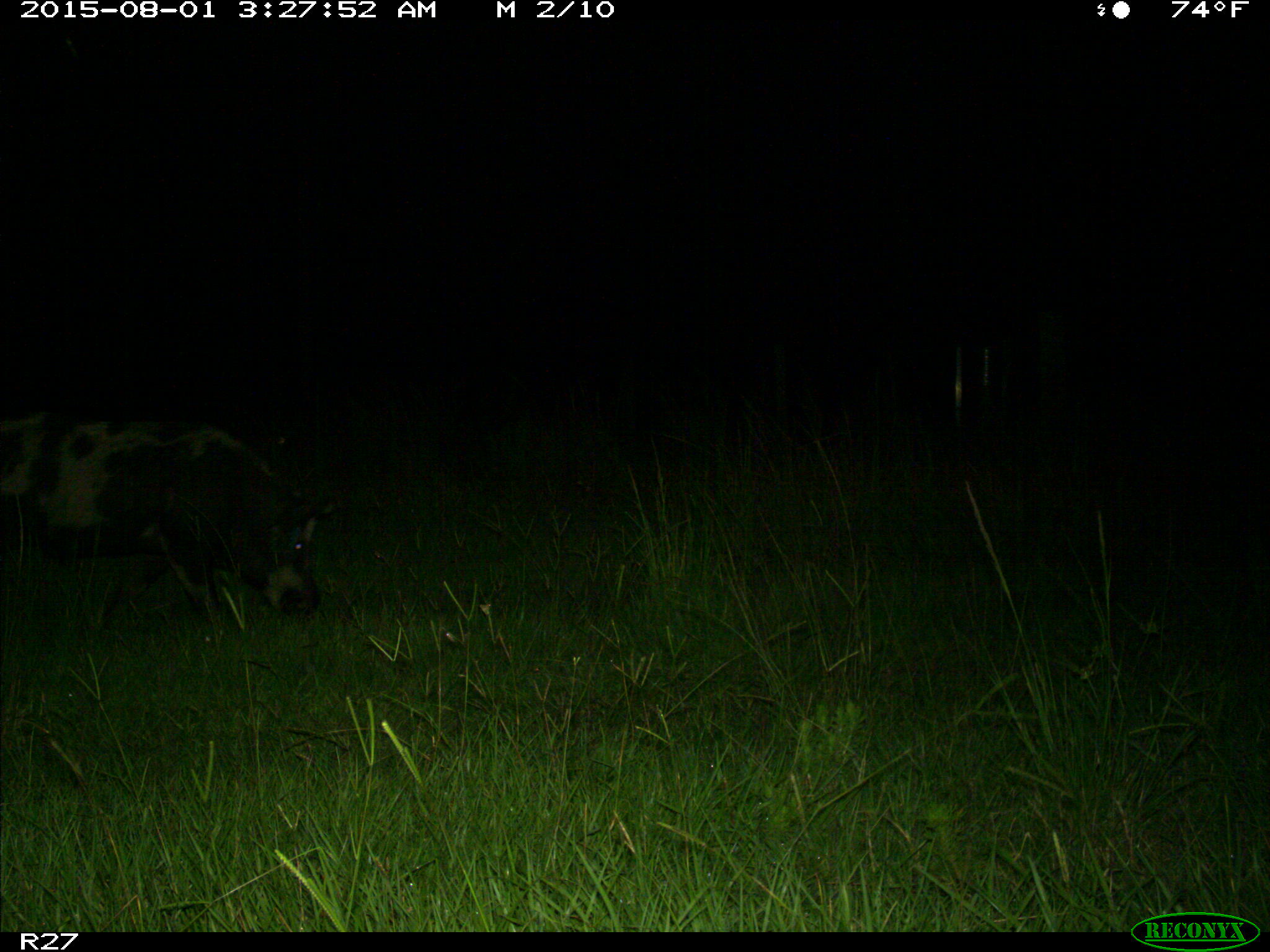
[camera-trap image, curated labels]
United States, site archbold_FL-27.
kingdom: Animalia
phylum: Chordata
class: Mammalia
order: Artiodactyla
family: Suidae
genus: Sus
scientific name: Sus scrofa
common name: wild boar